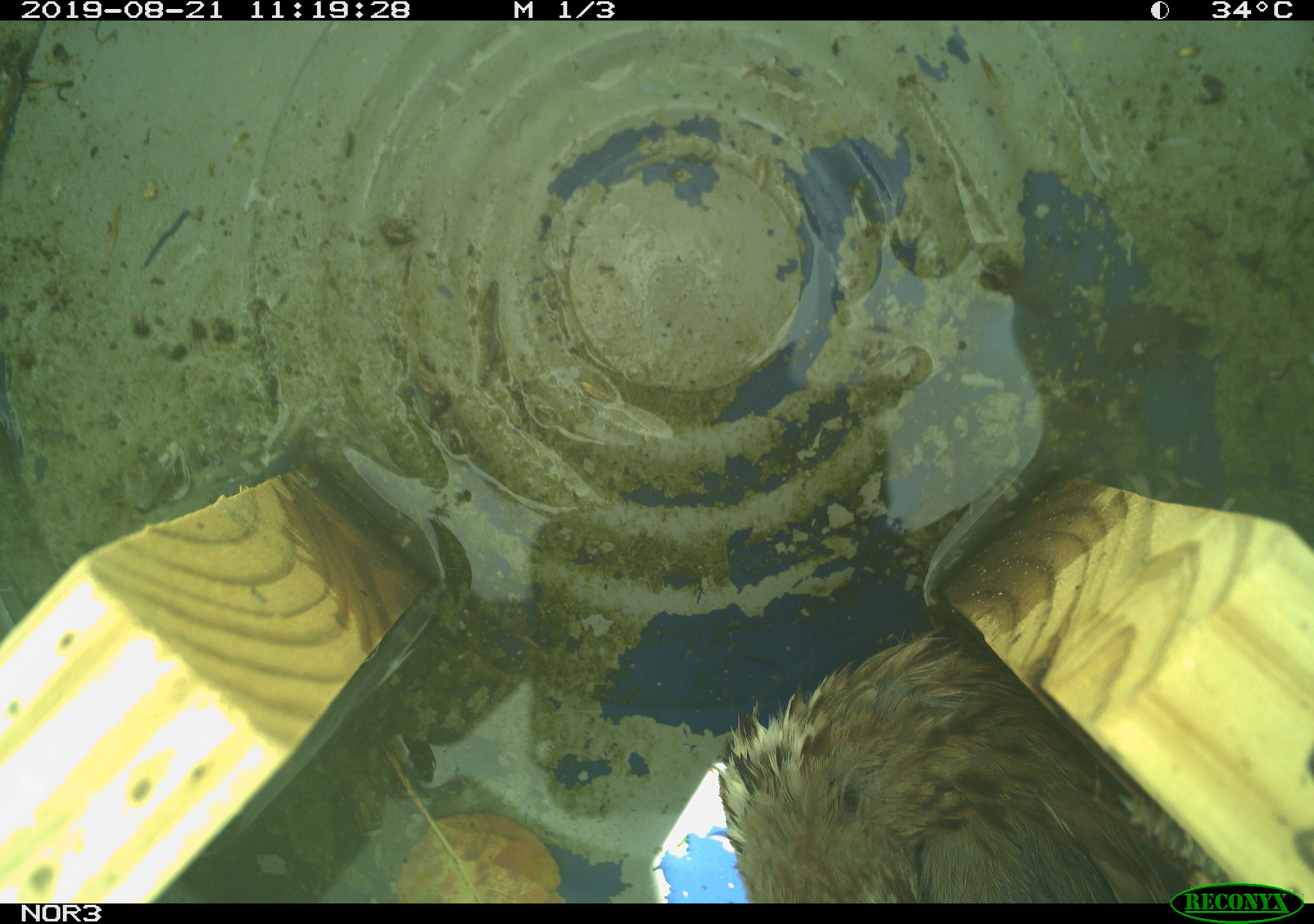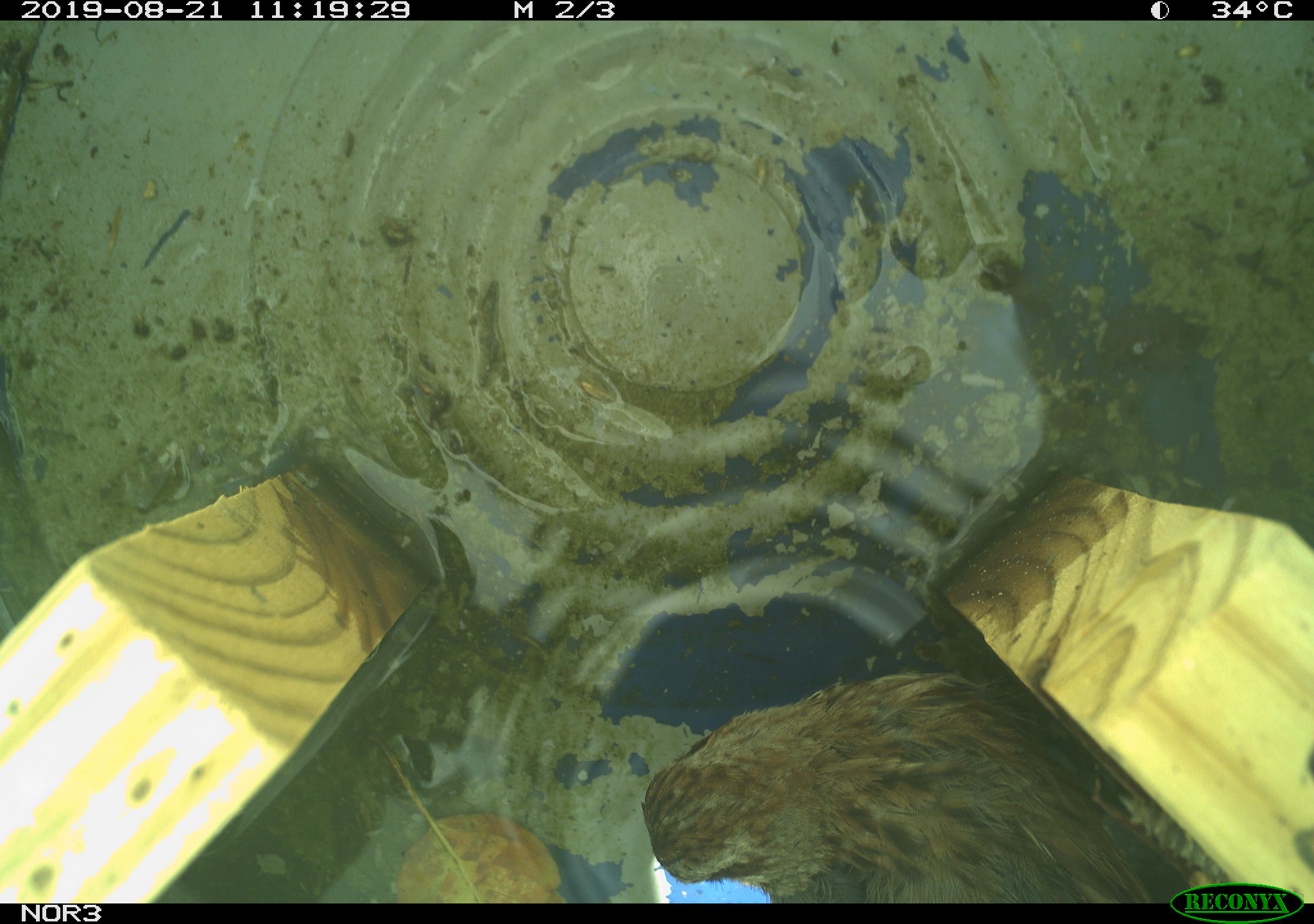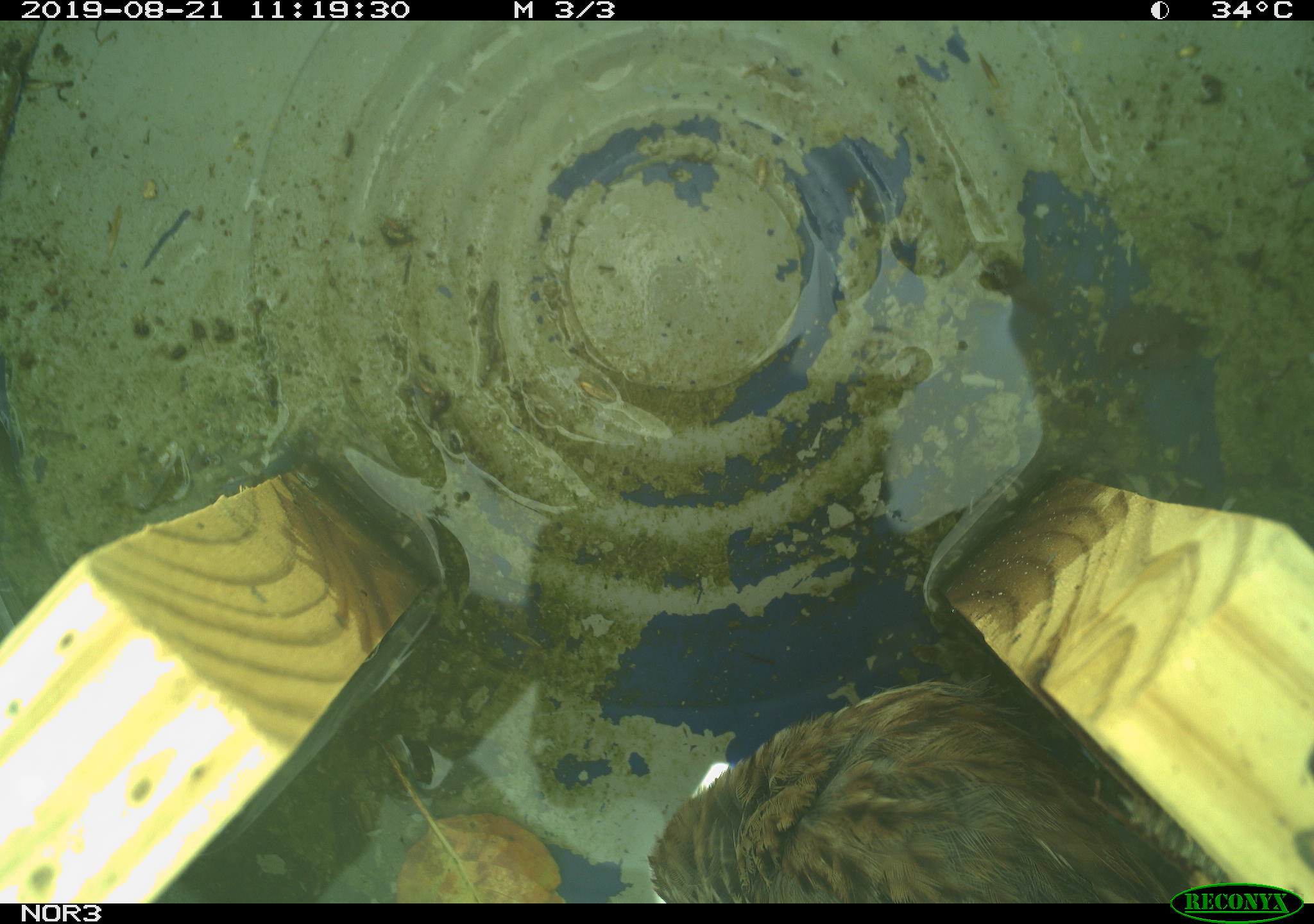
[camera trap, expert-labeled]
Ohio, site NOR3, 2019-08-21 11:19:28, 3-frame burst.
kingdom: Animalia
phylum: Chordata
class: Aves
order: Passeriformes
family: Passerellidae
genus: Melospiza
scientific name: Melospiza melodia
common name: song sparrow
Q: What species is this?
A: Song sparrow (Melospiza melodia).